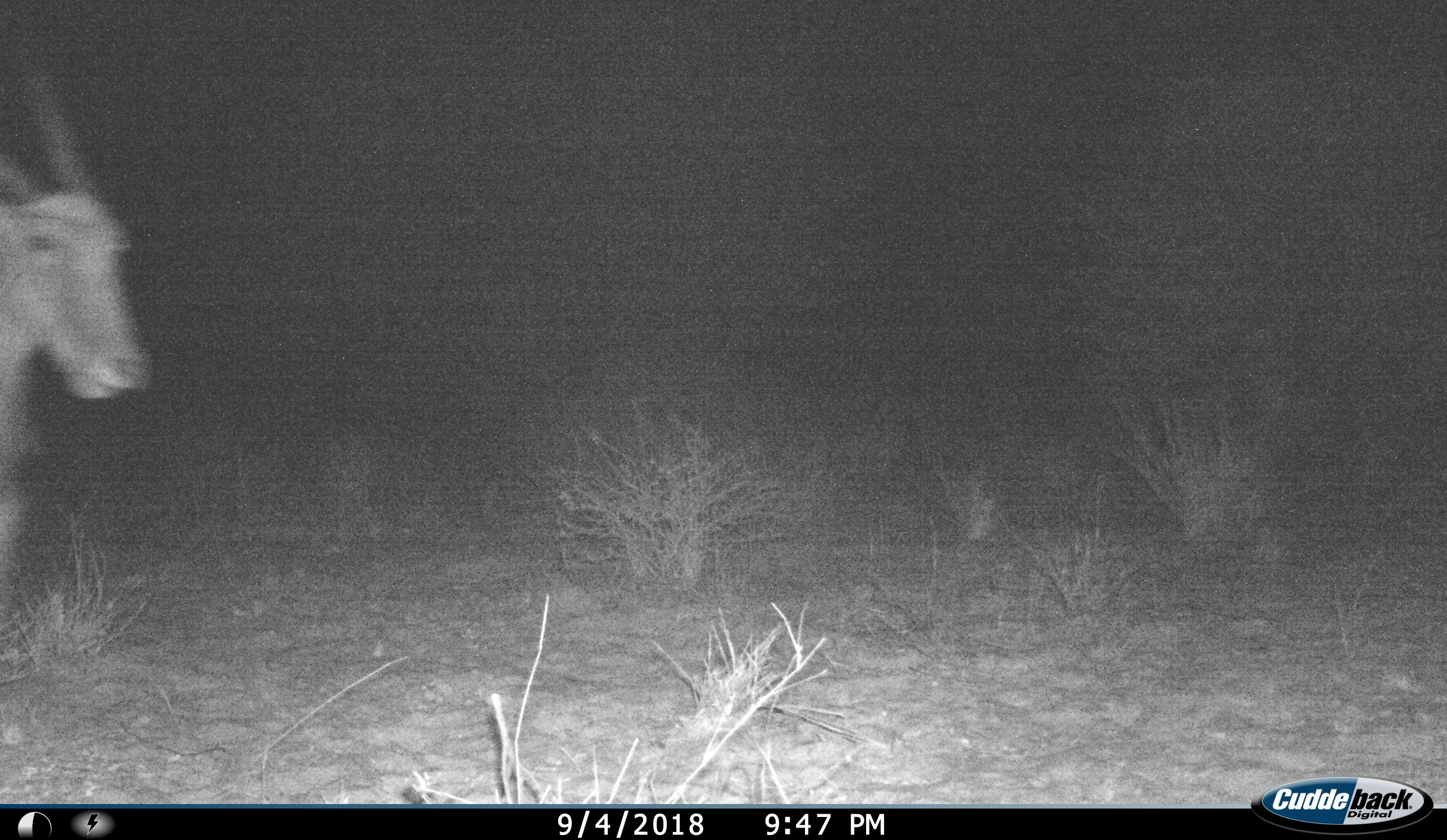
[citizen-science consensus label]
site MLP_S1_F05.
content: unidentified animal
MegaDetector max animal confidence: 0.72